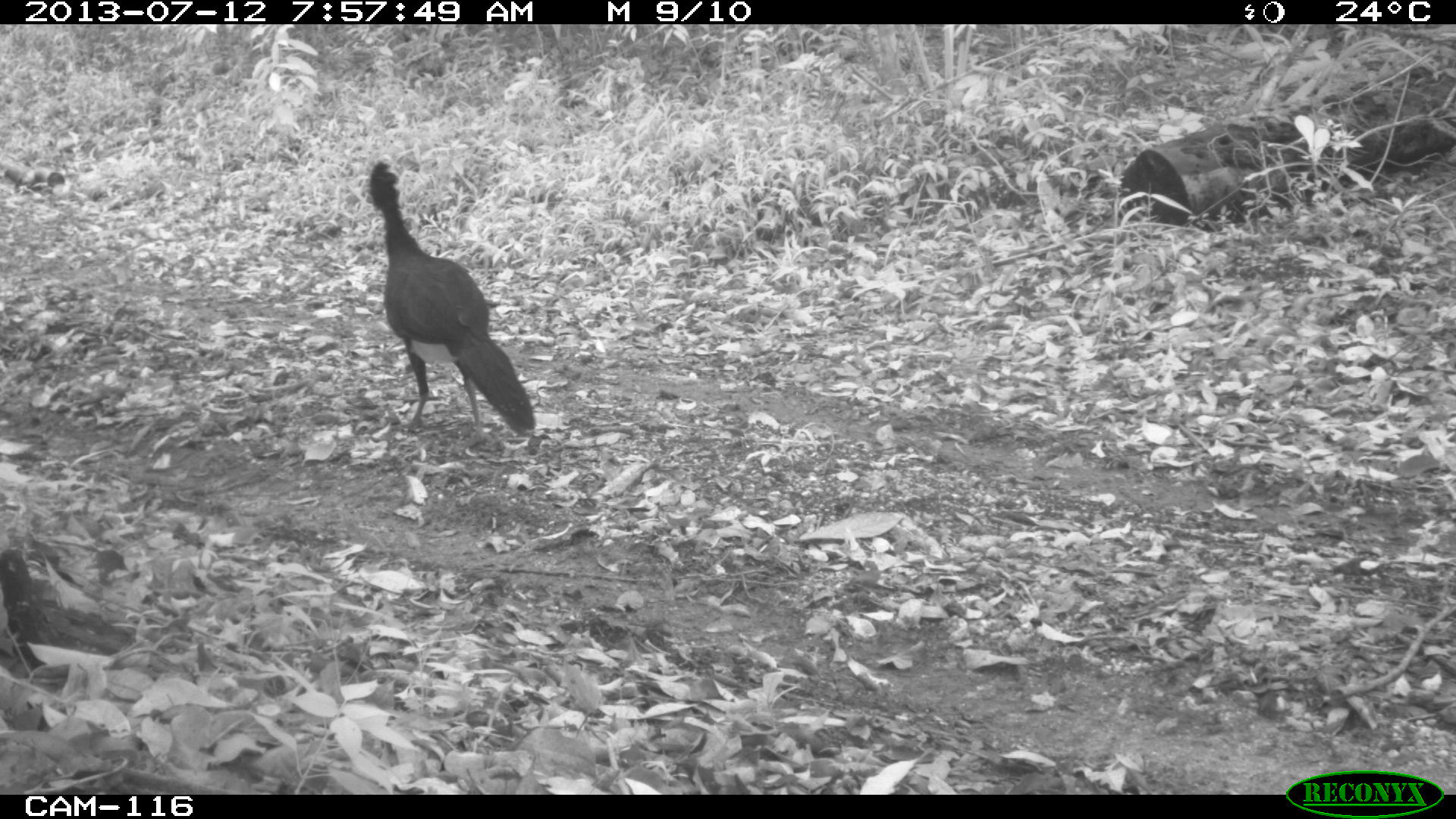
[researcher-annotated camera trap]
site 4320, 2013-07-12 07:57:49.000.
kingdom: Animalia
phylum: Chordata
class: Aves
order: Galliformes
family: Cracidae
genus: Crax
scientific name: Crax rubra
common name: great curassow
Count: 1.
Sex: male.